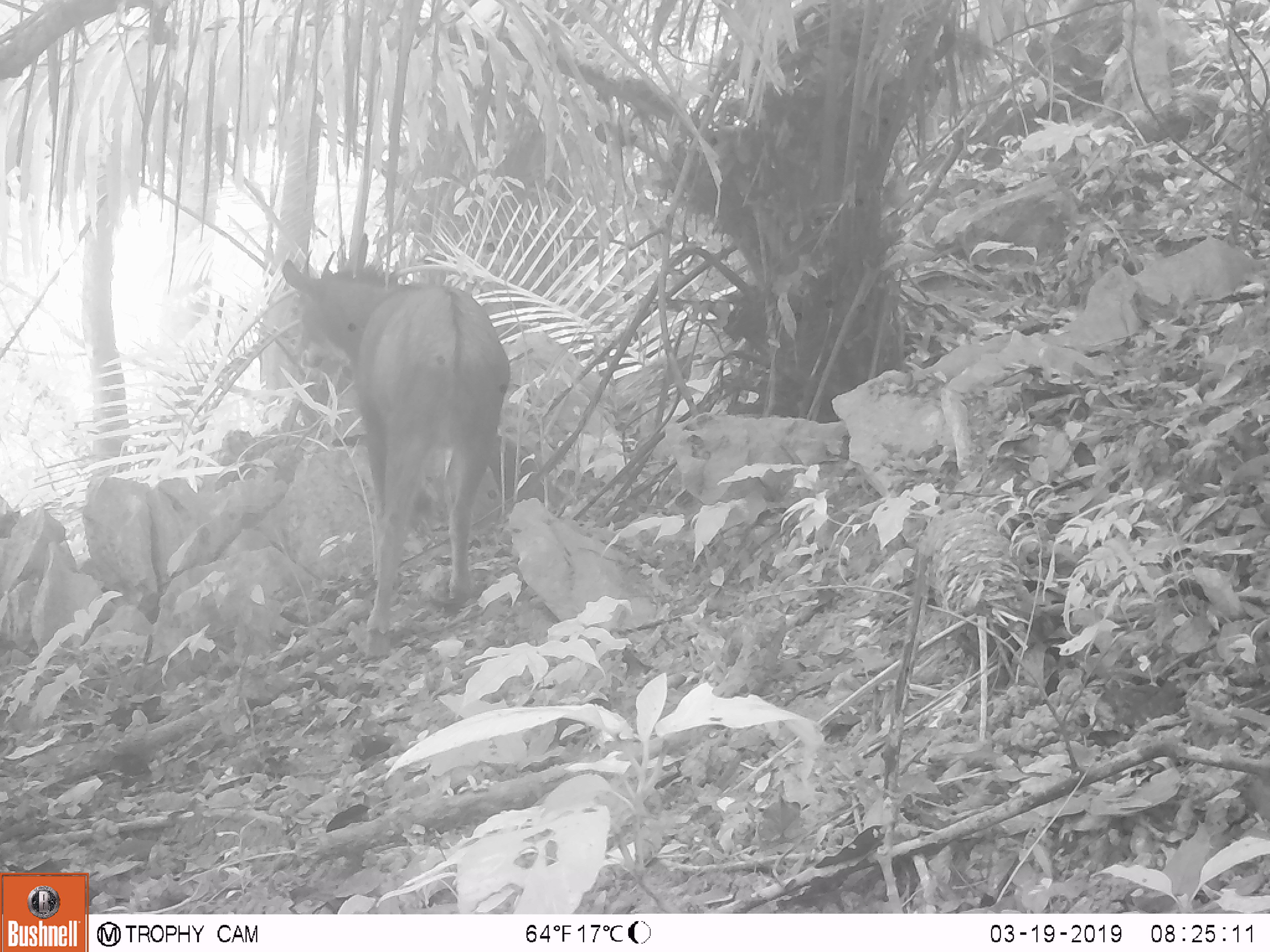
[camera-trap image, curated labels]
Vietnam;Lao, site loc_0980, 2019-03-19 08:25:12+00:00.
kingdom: Animalia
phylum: Chordata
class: Mammalia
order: Artiodactyla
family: Bovidae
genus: Capricornis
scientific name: Capricornis sumatraensis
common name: chinese serow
Chinese serow (Capricornis sumatraensis). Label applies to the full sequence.